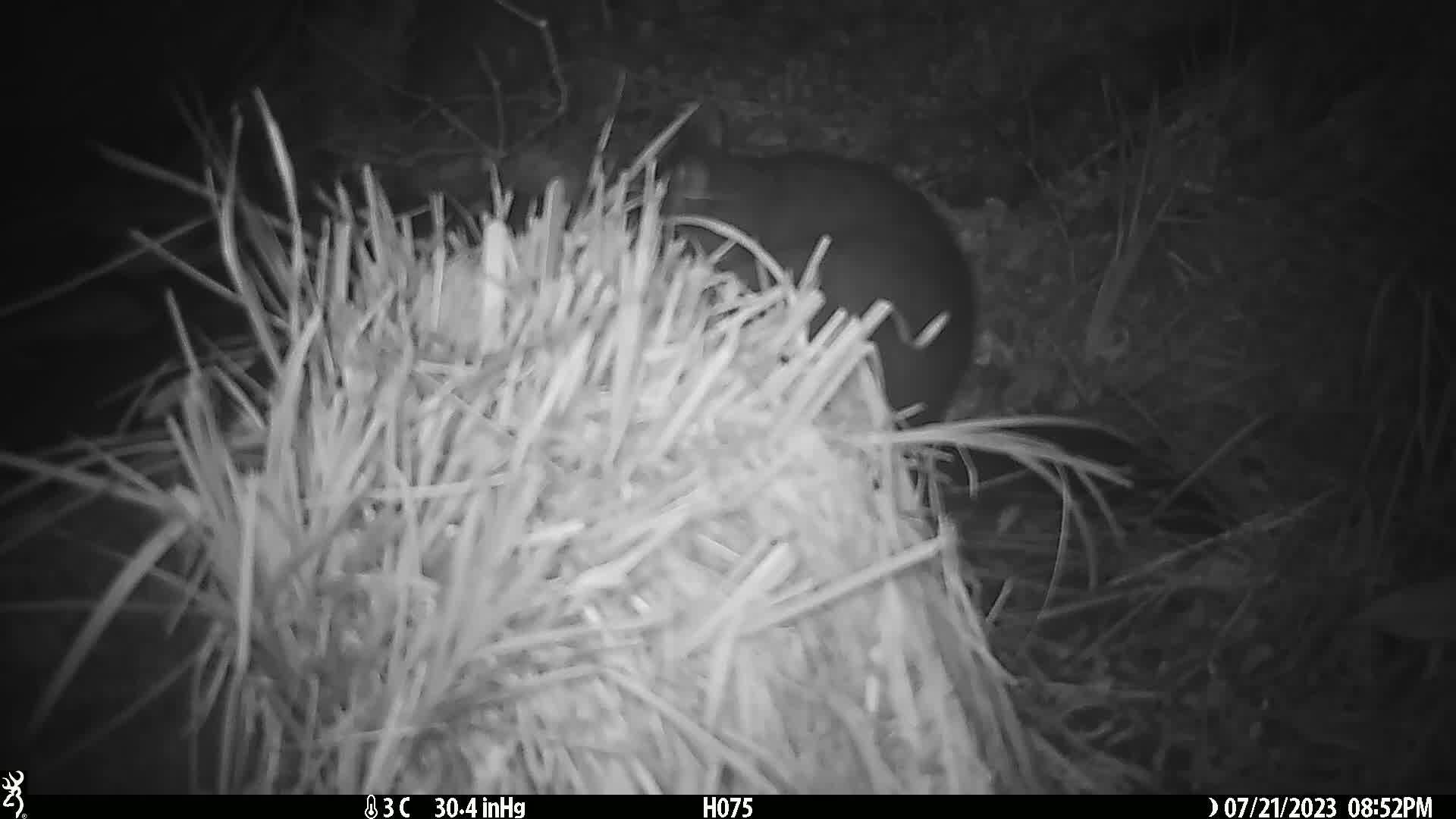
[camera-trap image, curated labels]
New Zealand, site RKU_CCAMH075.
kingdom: Animalia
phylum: Chordata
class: Mammalia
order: Diprotodontia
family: Phalangeridae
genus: Trichosurus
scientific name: Trichosurus vulpecula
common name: common brushtail possum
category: possum